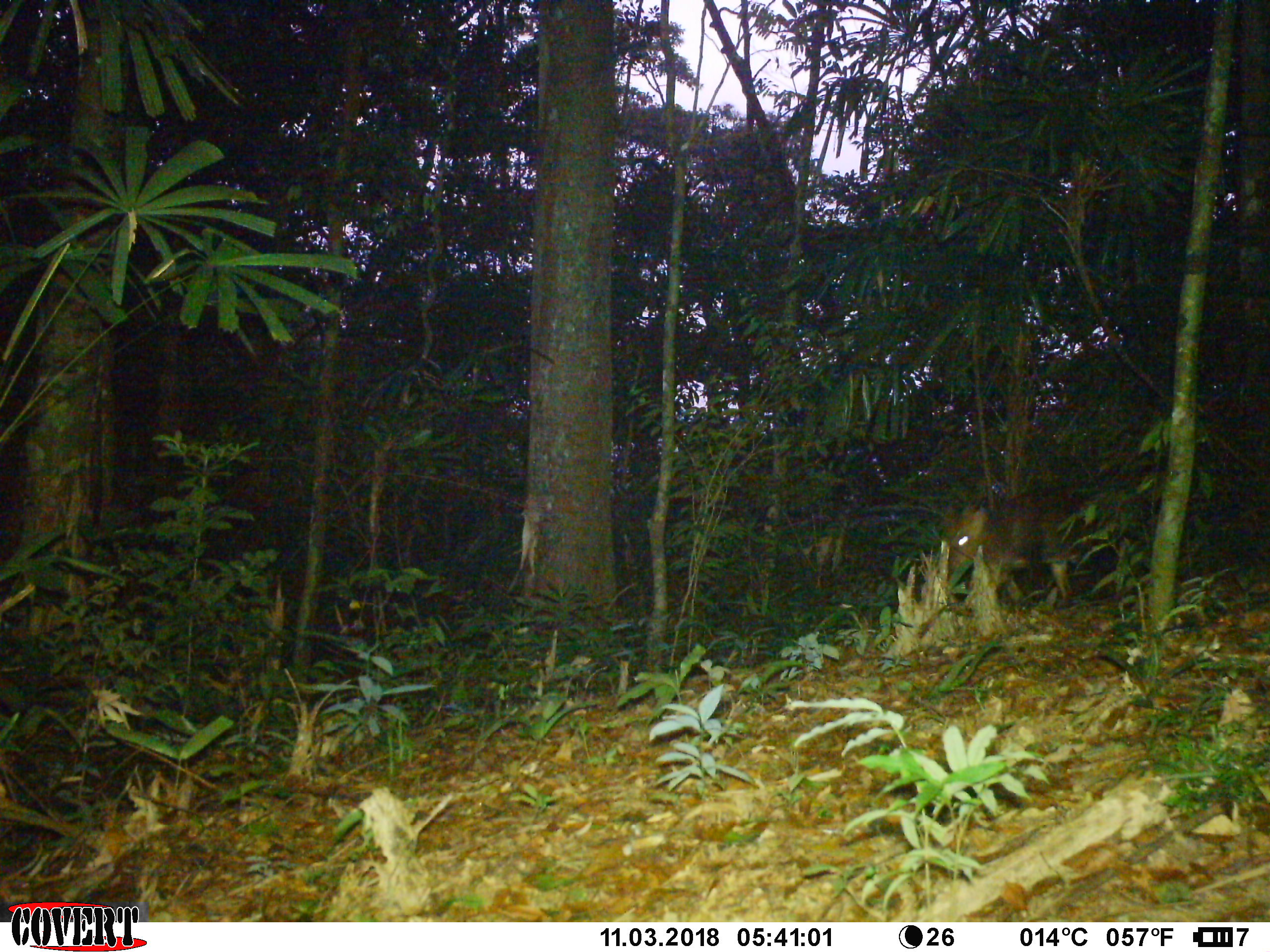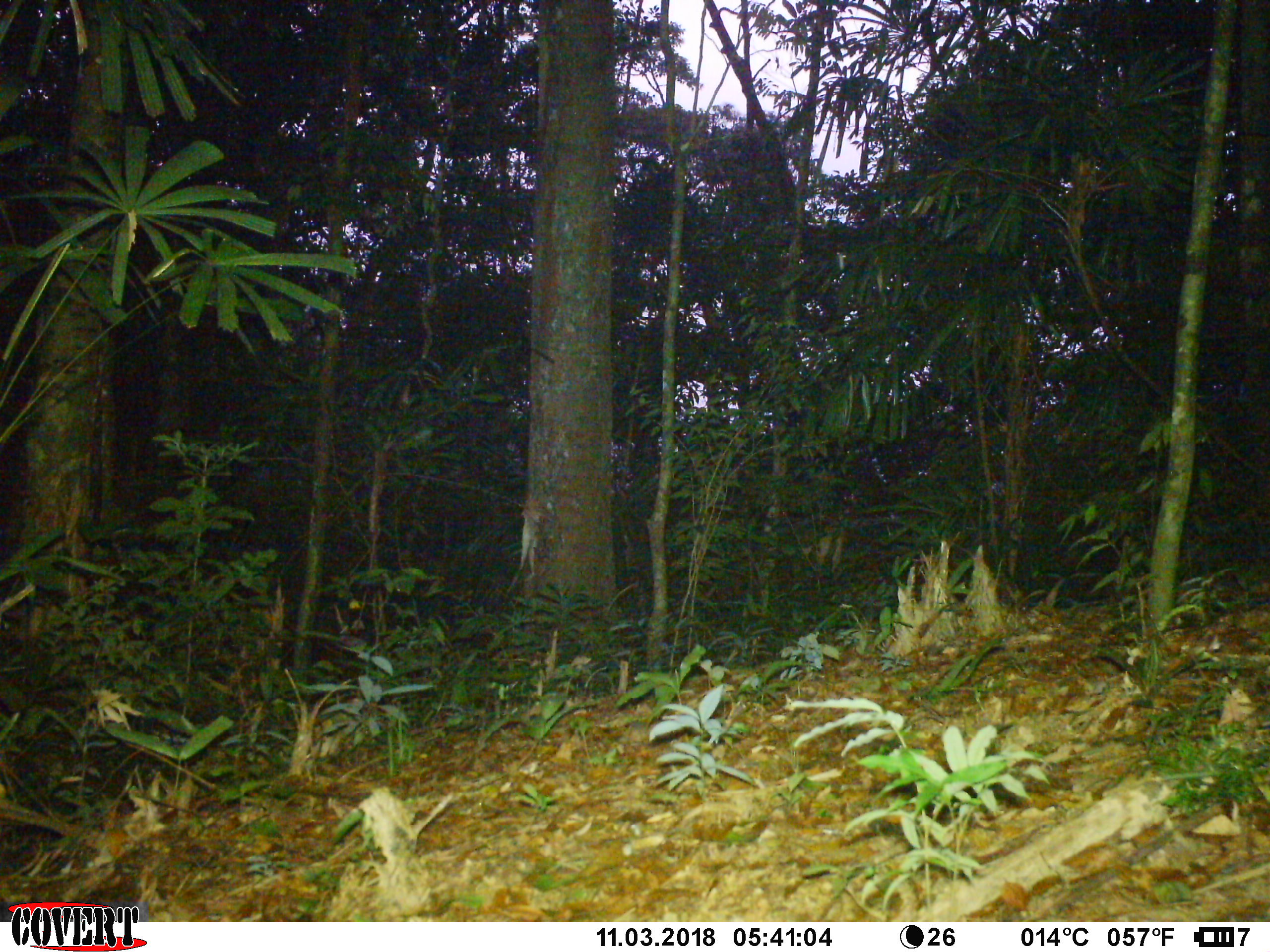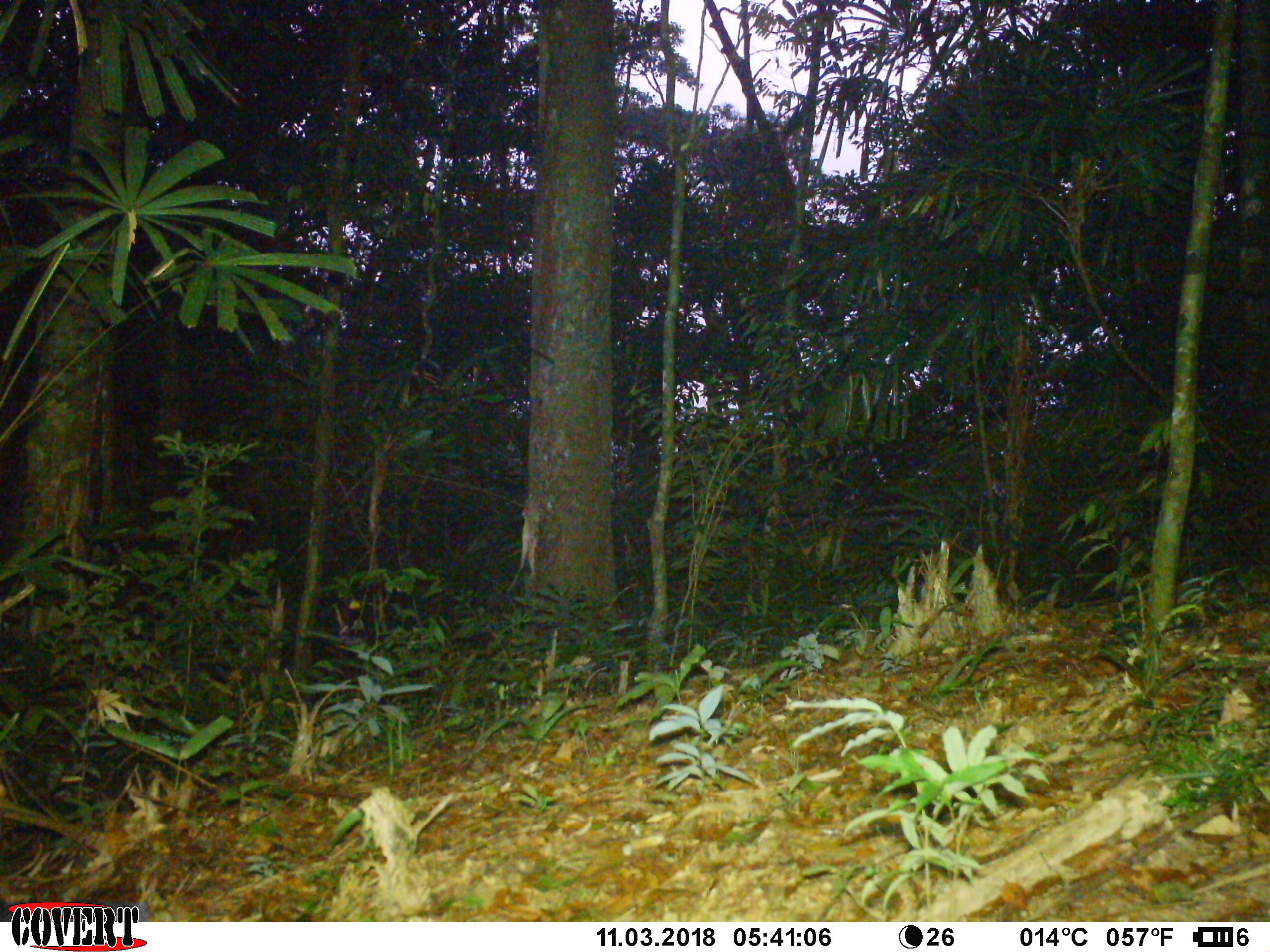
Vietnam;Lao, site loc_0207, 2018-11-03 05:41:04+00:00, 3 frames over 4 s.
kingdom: Animalia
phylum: Chordata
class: Mammalia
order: Artiodactyla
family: Cervidae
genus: Muntiacus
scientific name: Muntiacus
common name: muntjacs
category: unidentified muntjac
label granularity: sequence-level